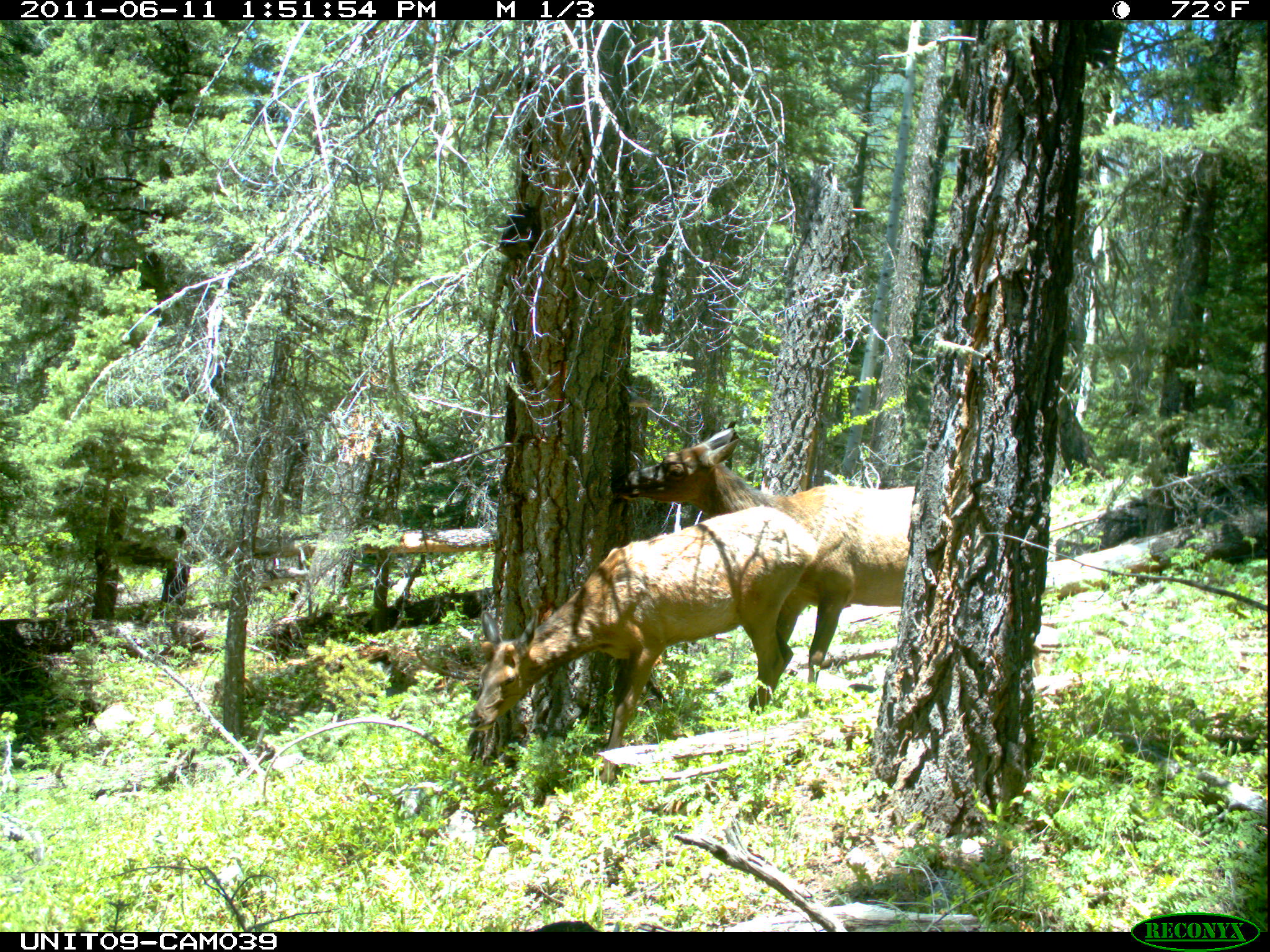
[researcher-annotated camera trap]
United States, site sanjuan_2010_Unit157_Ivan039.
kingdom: Animalia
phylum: Chordata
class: Mammalia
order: Artiodactyla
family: Cervidae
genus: Cervus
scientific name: Cervus elaphus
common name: red deer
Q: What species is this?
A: Cervus elaphus (red deer).